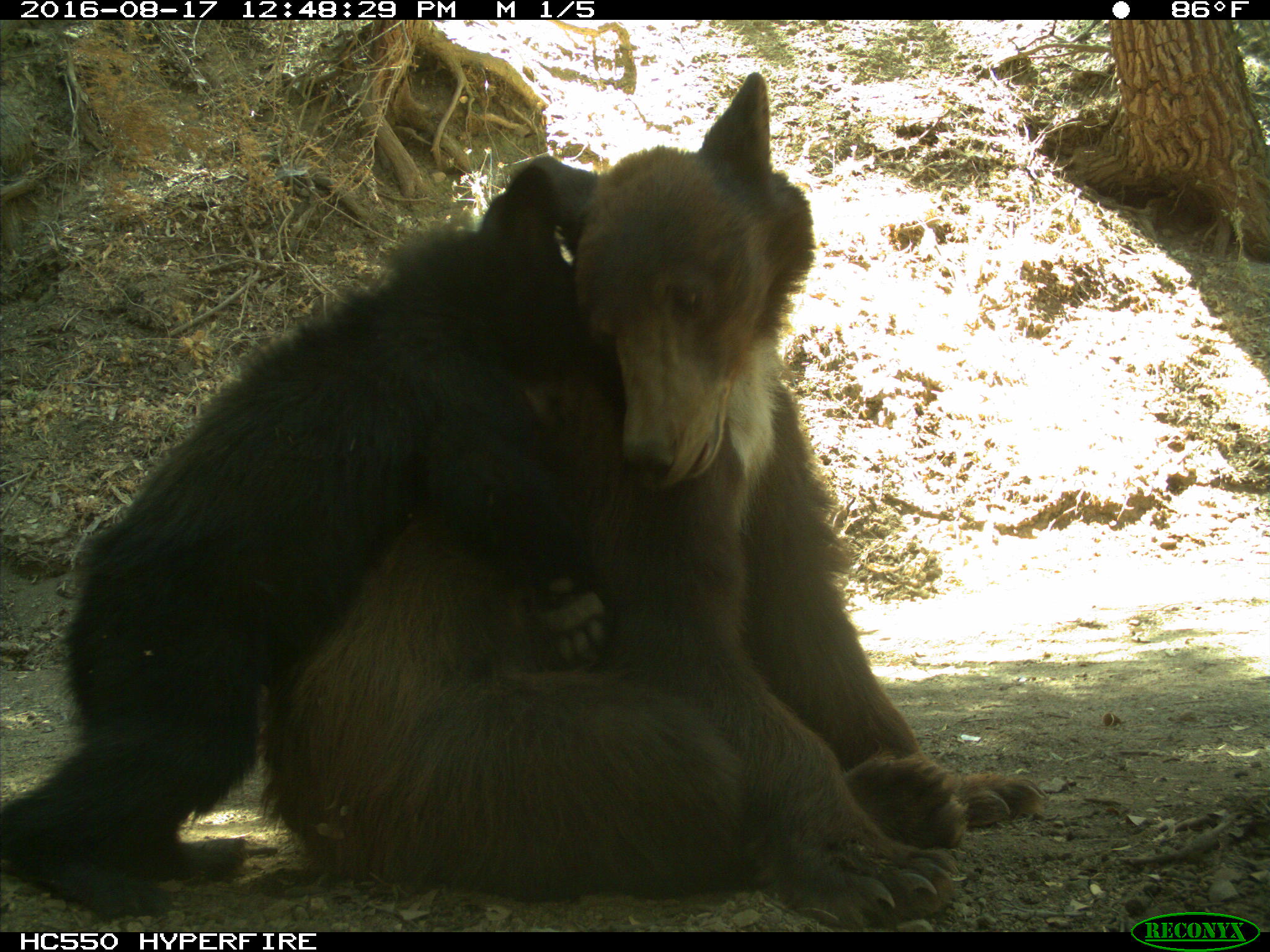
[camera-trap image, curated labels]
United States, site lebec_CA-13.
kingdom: Animalia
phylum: Chordata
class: Mammalia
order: Carnivora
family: Ursidae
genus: Ursus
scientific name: Ursus americanus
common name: american black bear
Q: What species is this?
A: Ursus americanus (american black bear).